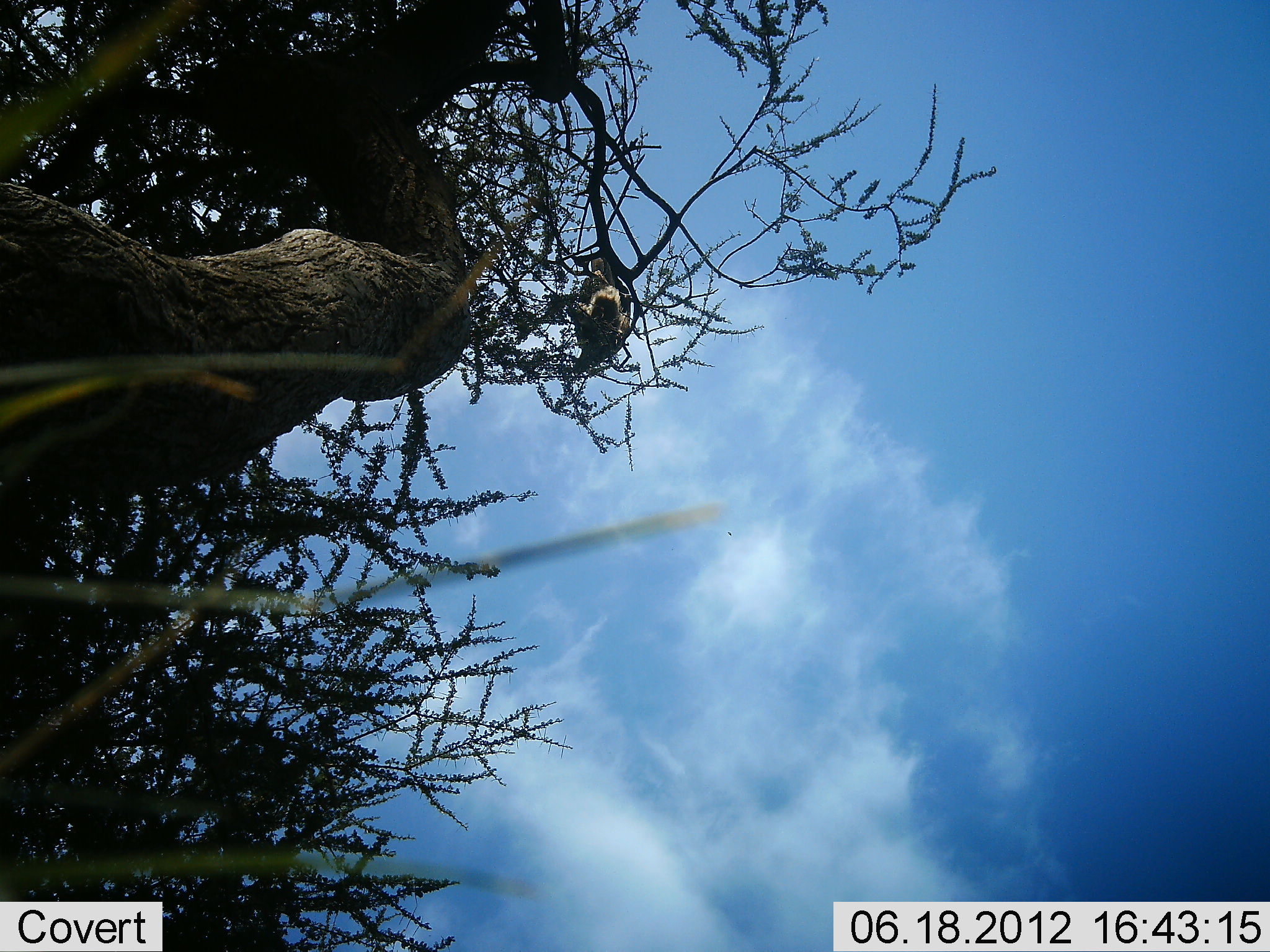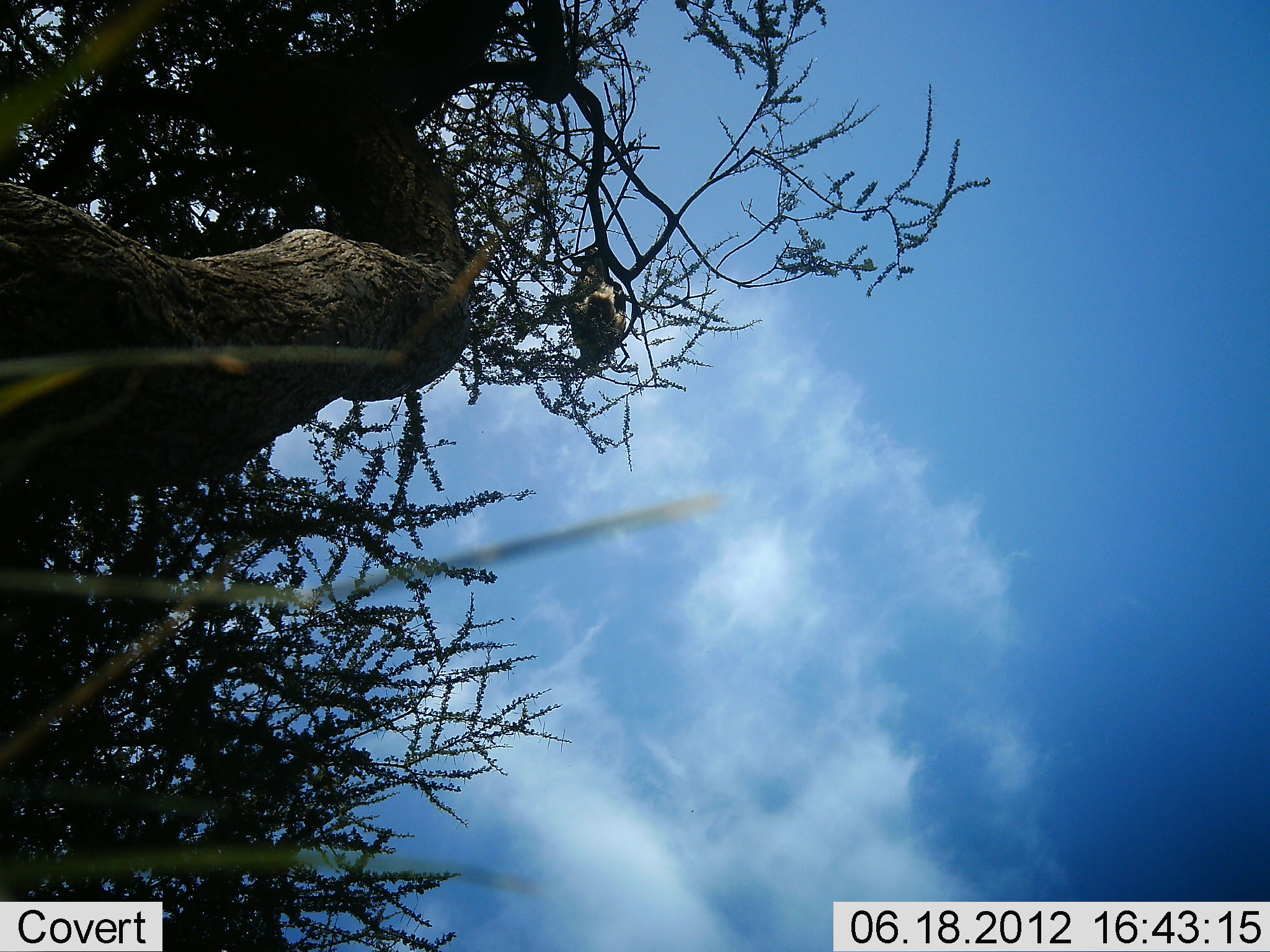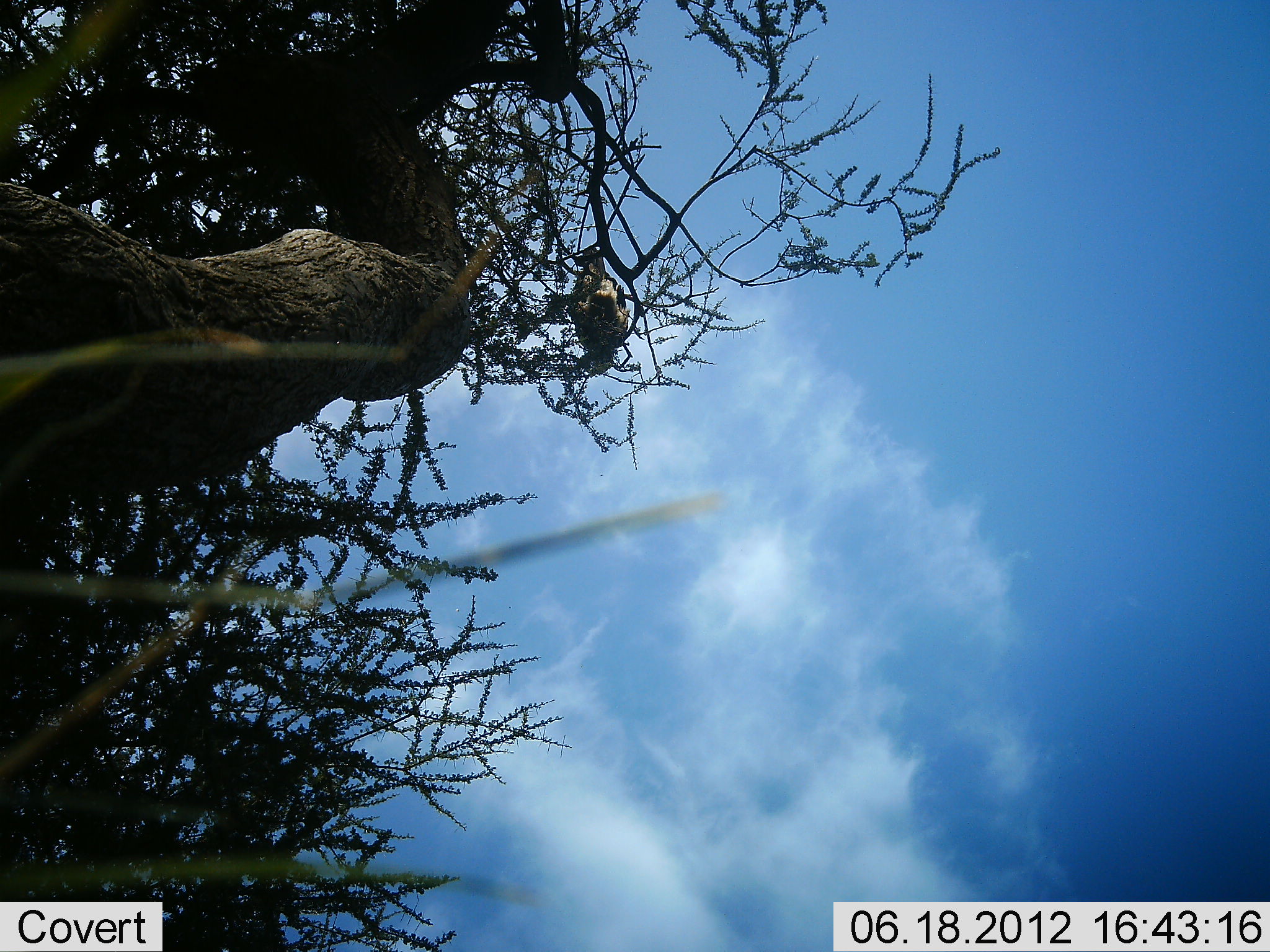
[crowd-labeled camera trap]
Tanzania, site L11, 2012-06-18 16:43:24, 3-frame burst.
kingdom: Animalia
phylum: Chordata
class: Aves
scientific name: Aves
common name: bird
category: otherbird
Otherbird (bird) (Aves), count 1. Behavior (volunteer vote fractions): standing 40%, resting 60%, moving 0%, interacting 0%. Young present (vote fraction): 0%. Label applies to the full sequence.